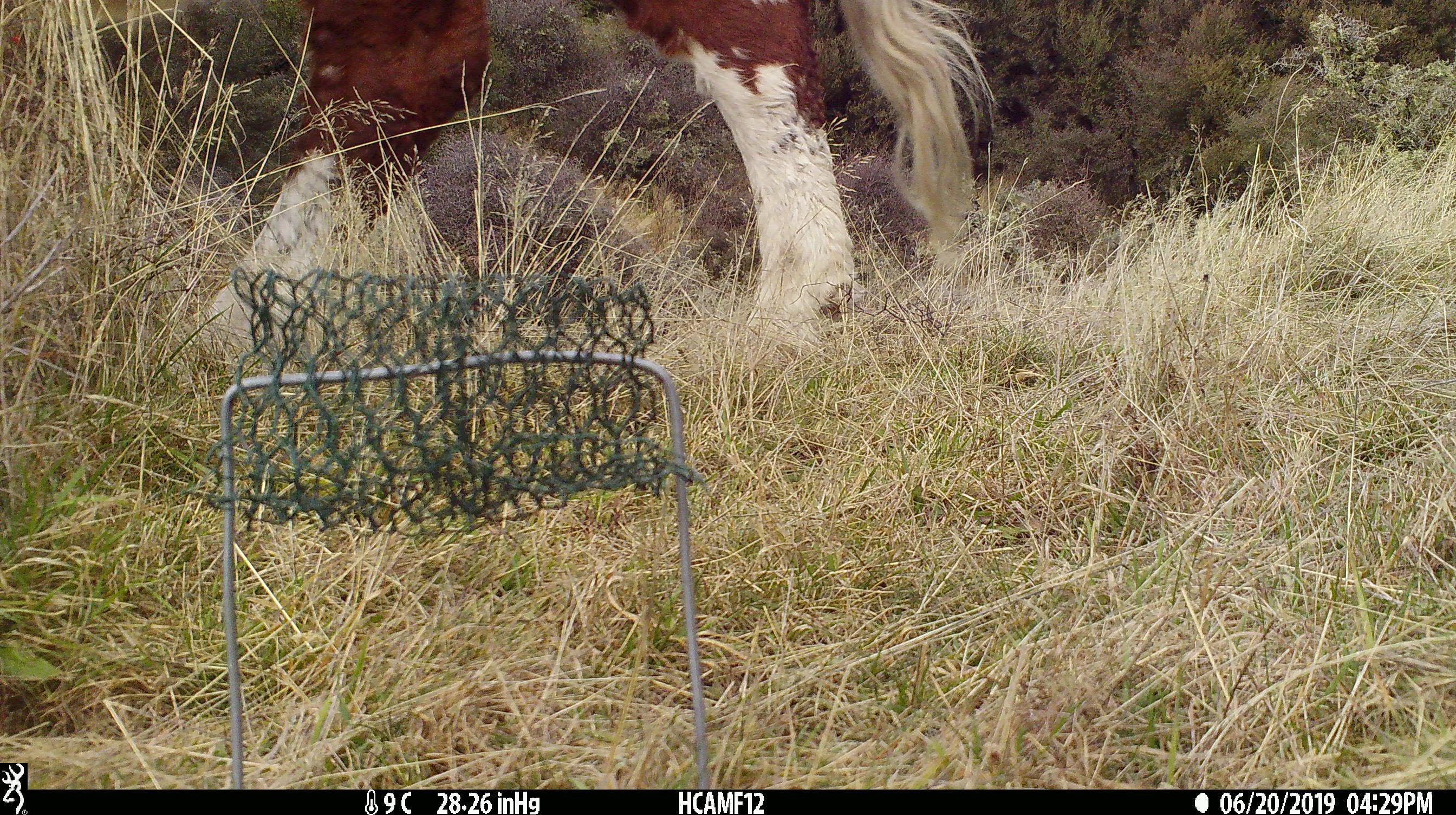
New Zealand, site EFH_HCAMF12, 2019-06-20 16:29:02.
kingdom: Animalia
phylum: Chordata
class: Mammalia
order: Artiodactyla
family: Bovidae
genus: Bos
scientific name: Bos taurus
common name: domestic cow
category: cow